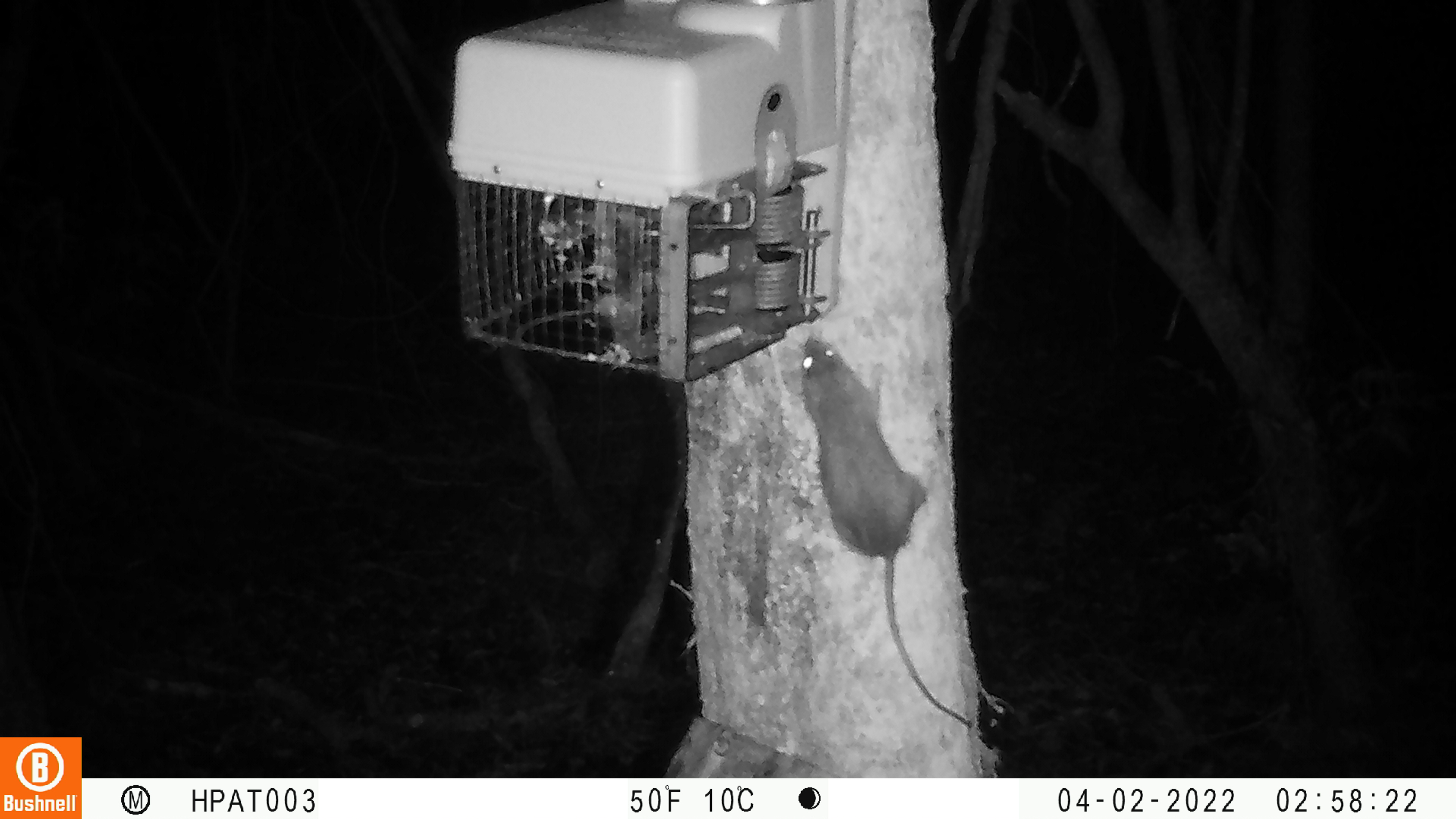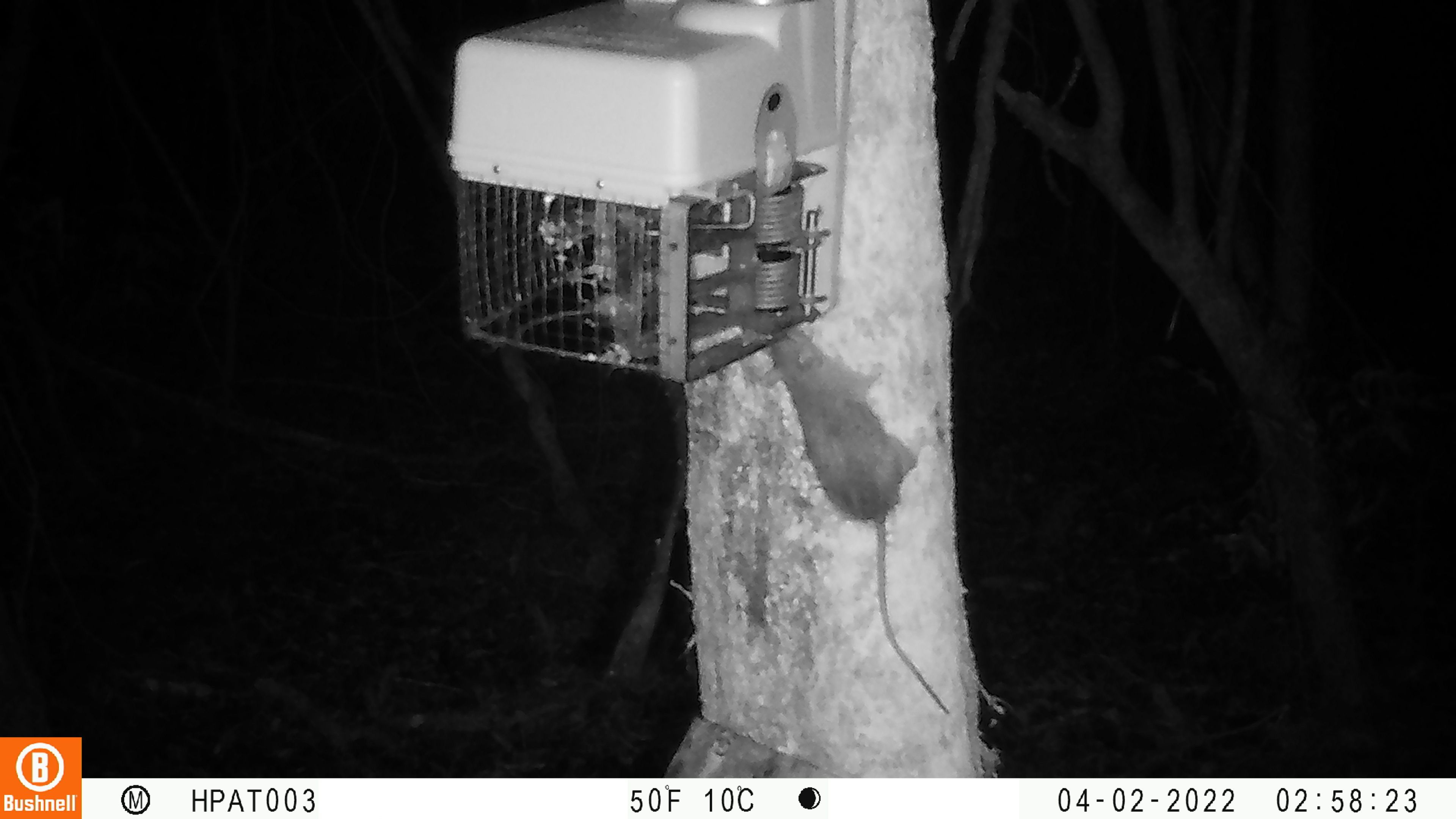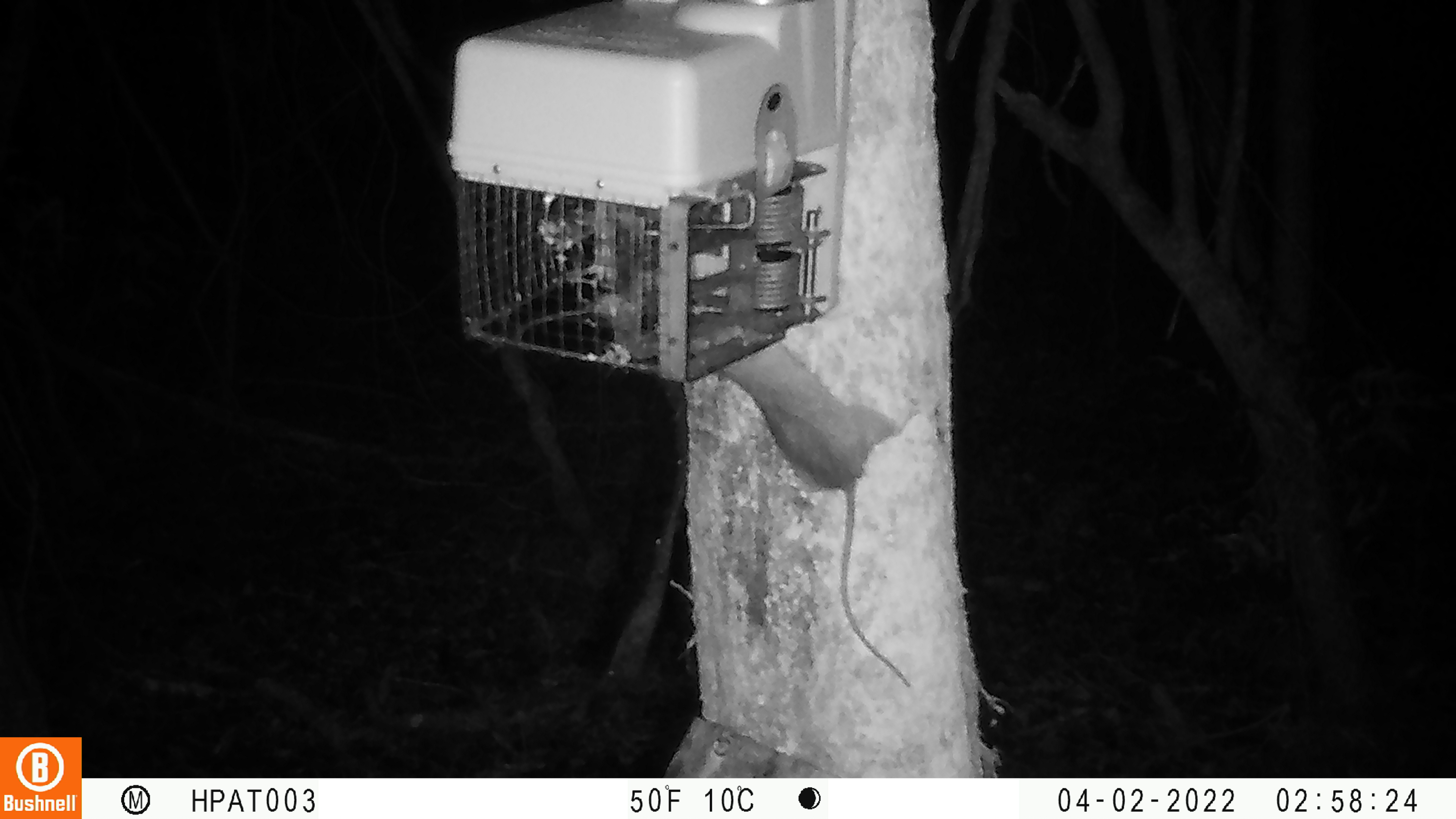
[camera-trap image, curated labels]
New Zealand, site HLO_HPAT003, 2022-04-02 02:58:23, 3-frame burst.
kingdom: Animalia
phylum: Chordata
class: Mammalia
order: Rodentia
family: Muridae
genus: Rattus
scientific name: Rattus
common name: rat